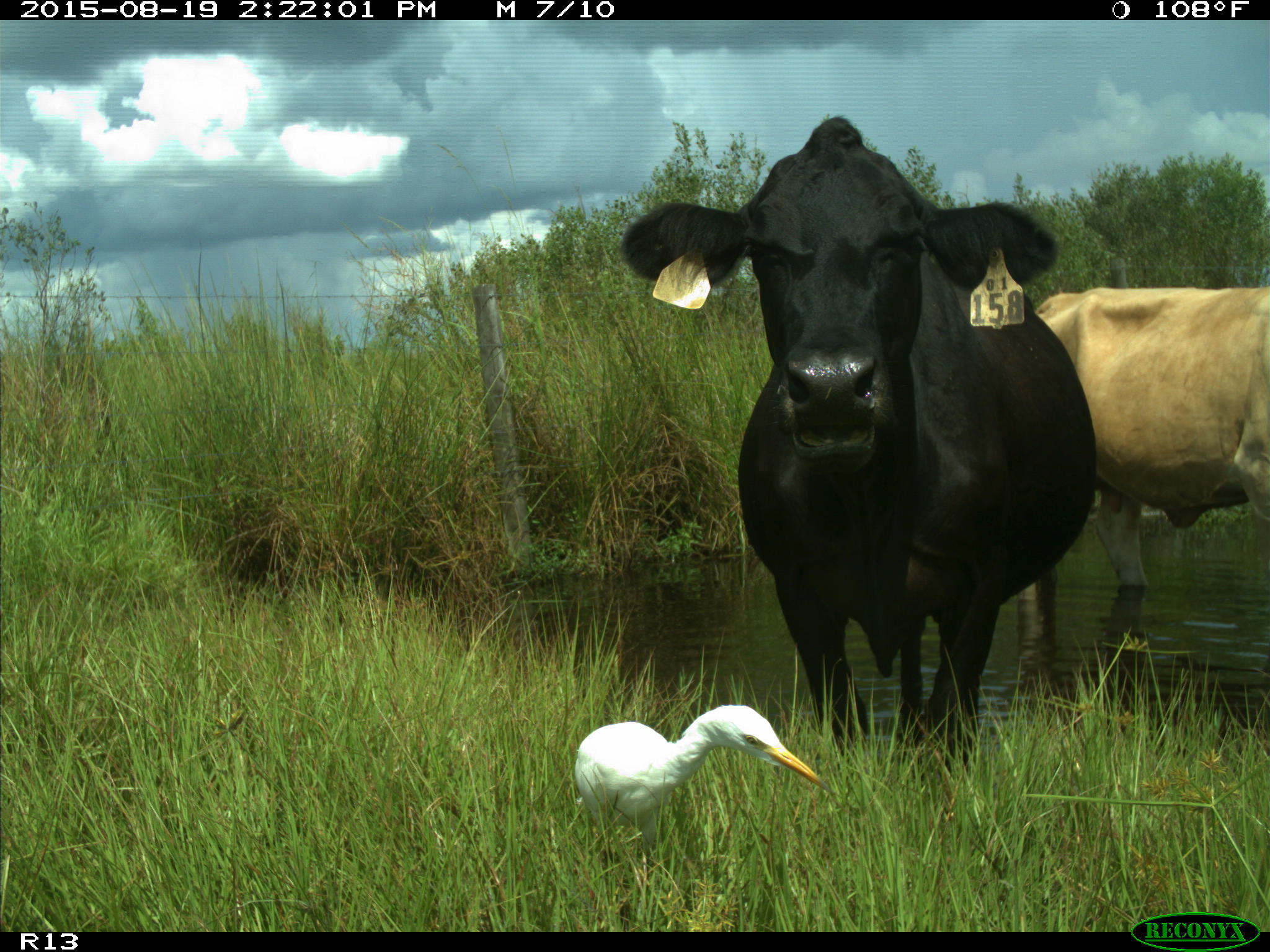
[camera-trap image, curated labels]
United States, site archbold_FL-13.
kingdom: Animalia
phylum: Chordata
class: Mammalia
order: Artiodactyla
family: Bovidae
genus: Bos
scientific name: Bos taurus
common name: domestic cow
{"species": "Bos taurus (domestic cow)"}